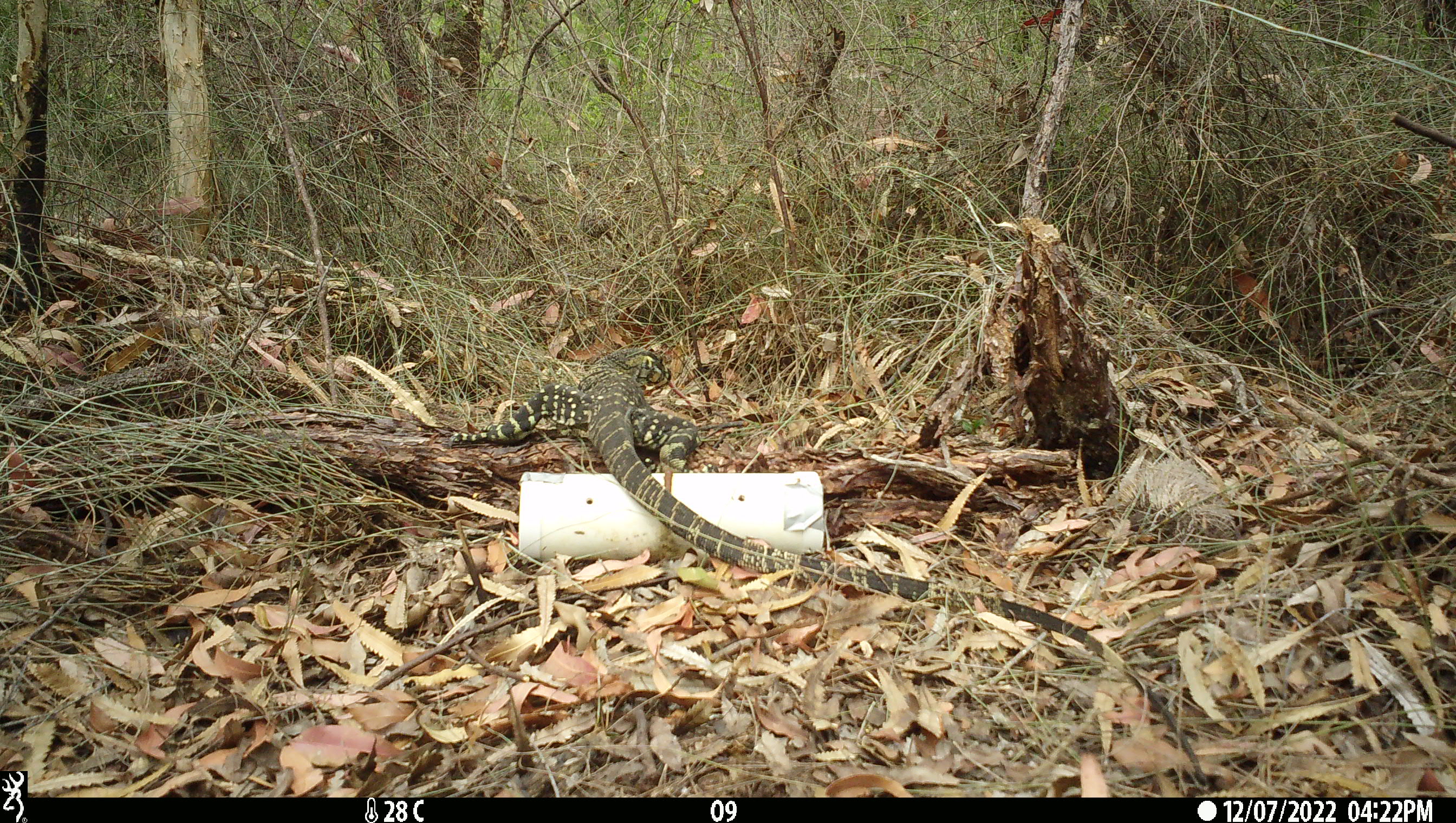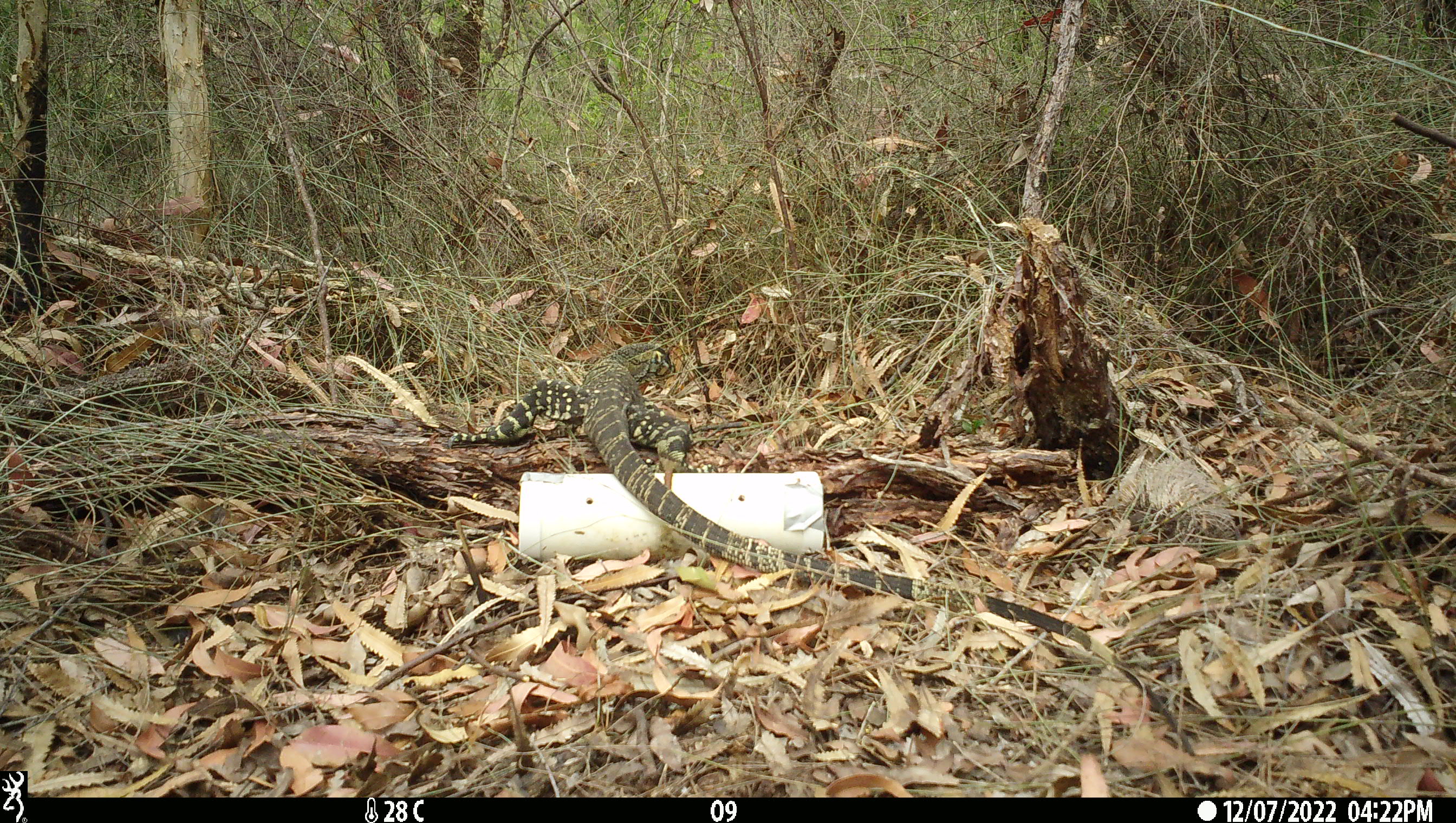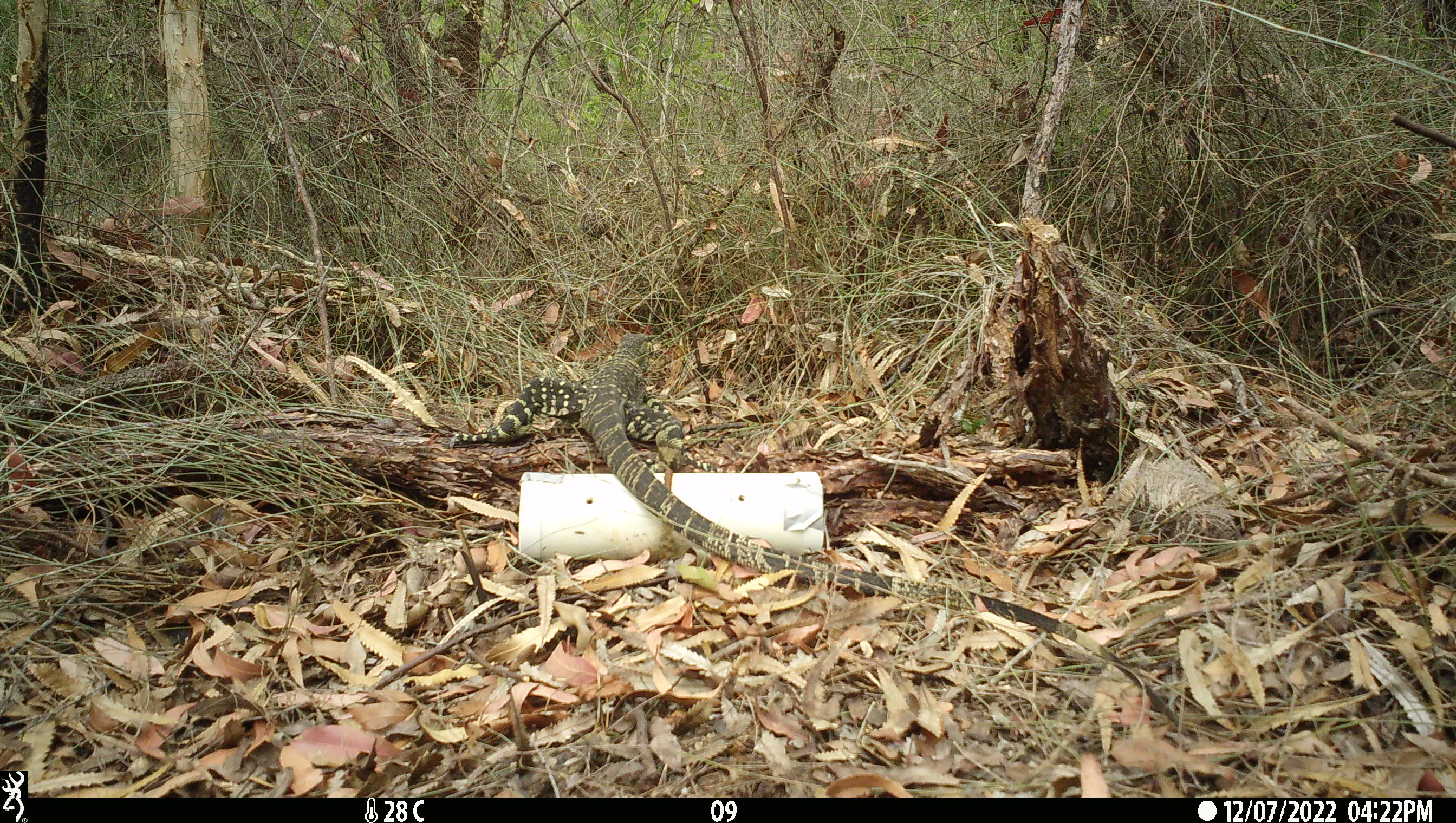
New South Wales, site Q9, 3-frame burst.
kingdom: Animalia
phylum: Chordata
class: Reptilia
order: Squamata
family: Varanidae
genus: Varanus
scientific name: Varanus varius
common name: lace monitor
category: goanna